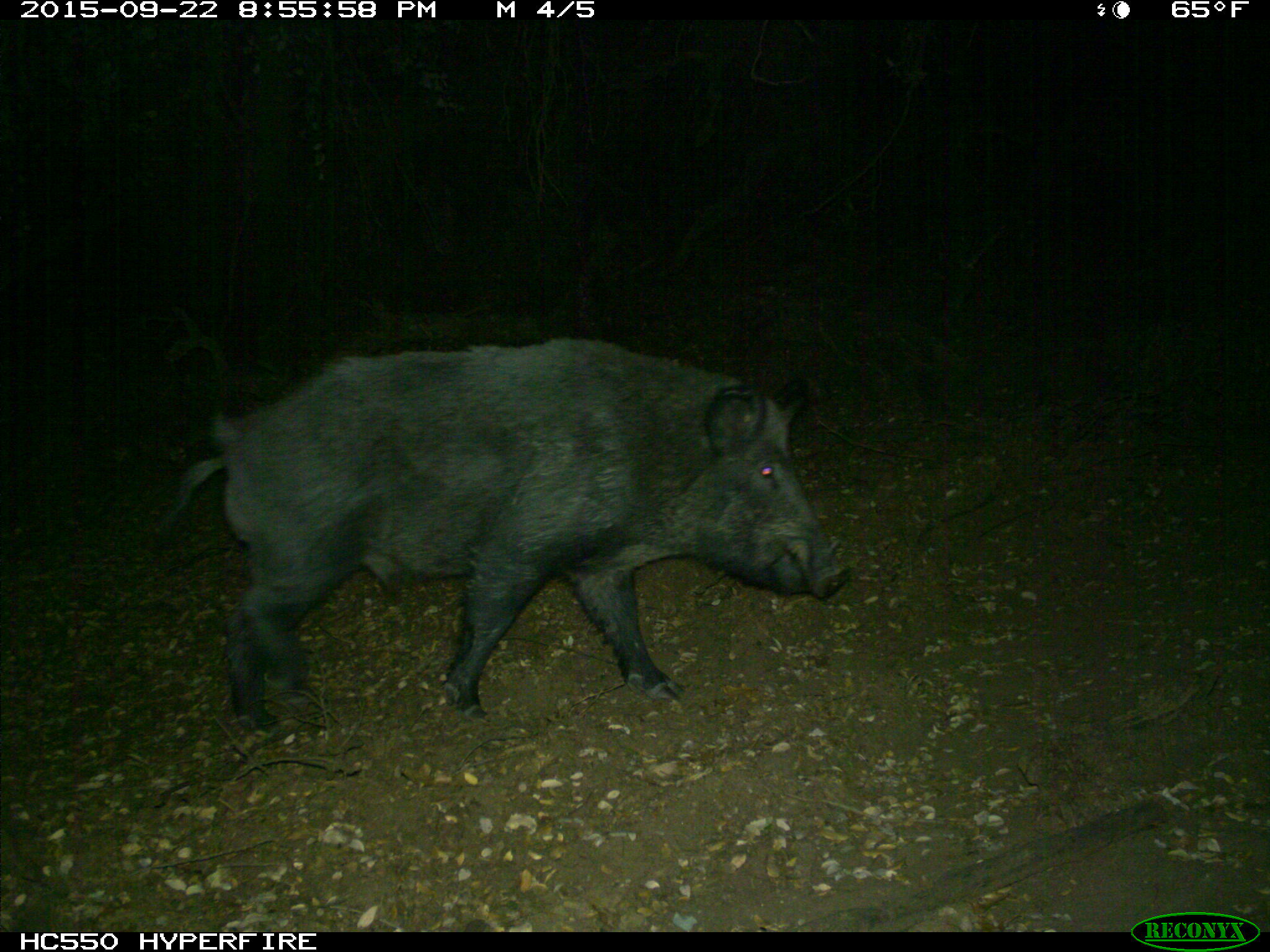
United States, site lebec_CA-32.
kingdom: Animalia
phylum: Chordata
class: Mammalia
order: Artiodactyla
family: Suidae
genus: Sus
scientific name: Sus scrofa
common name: wild boar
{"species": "Sus scrofa (wild boar)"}